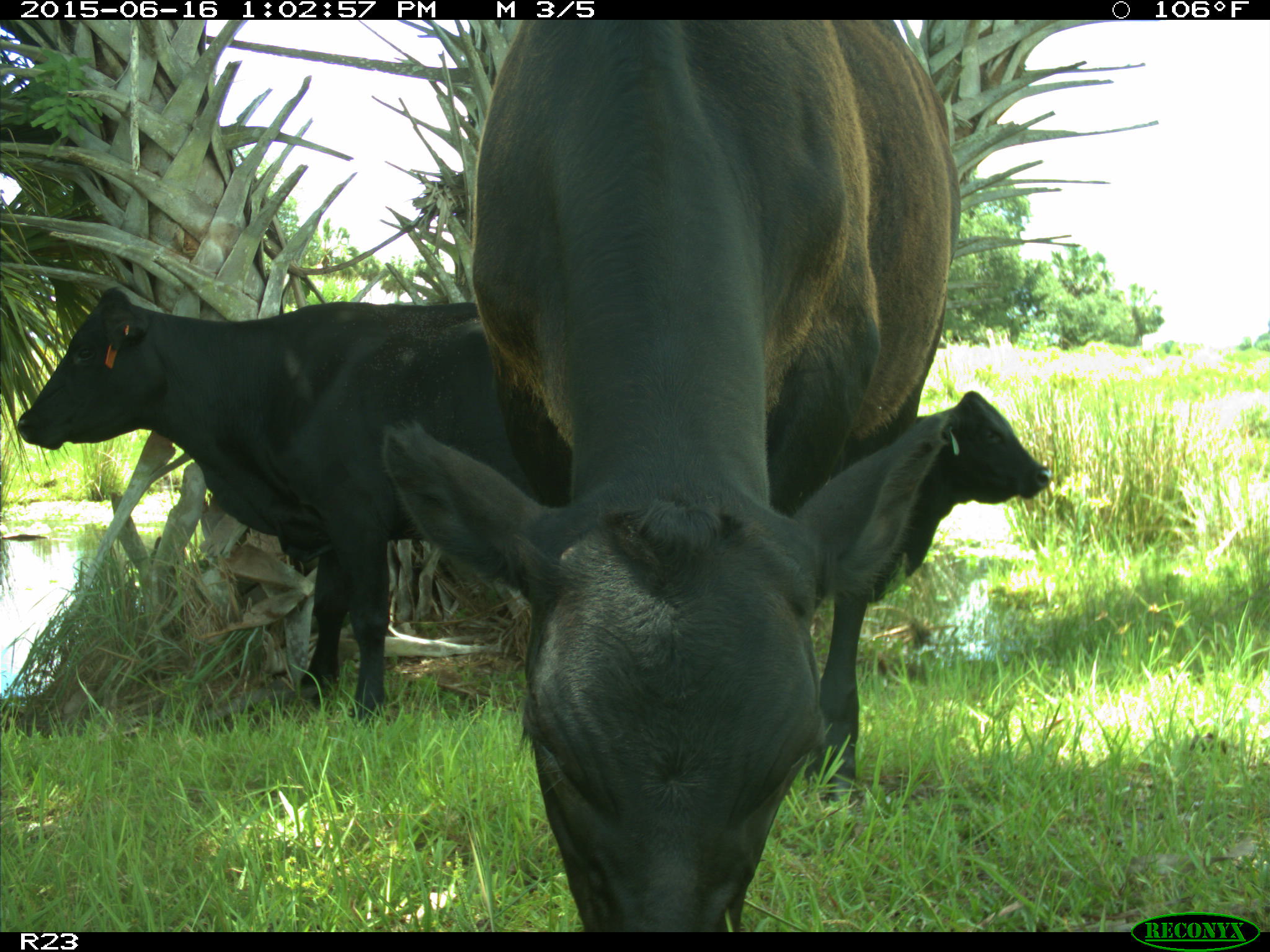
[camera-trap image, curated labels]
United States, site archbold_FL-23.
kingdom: Animalia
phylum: Chordata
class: Mammalia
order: Artiodactyla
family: Bovidae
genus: Bos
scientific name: Bos taurus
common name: domestic cow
Bos taurus (domestic cow).